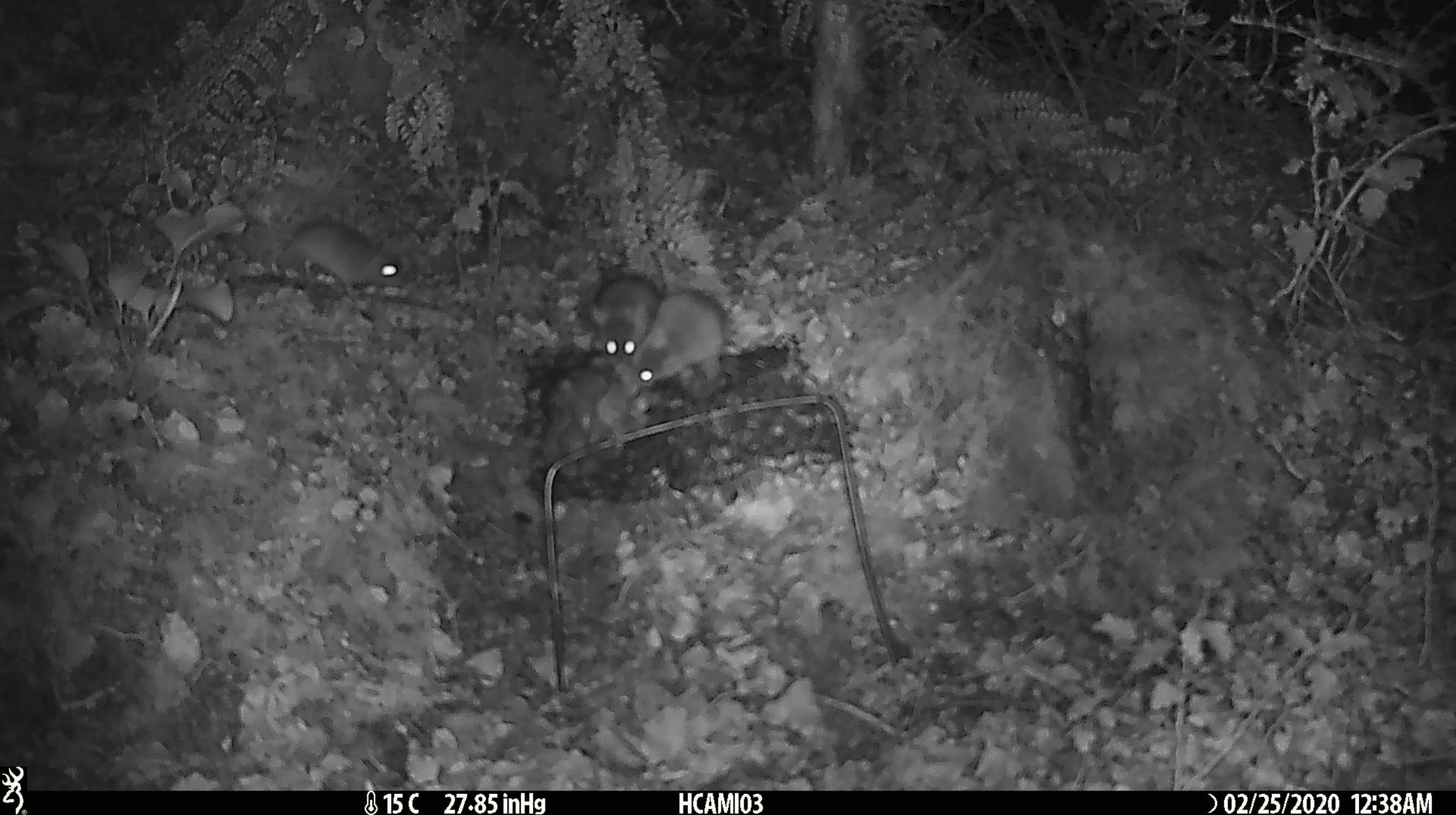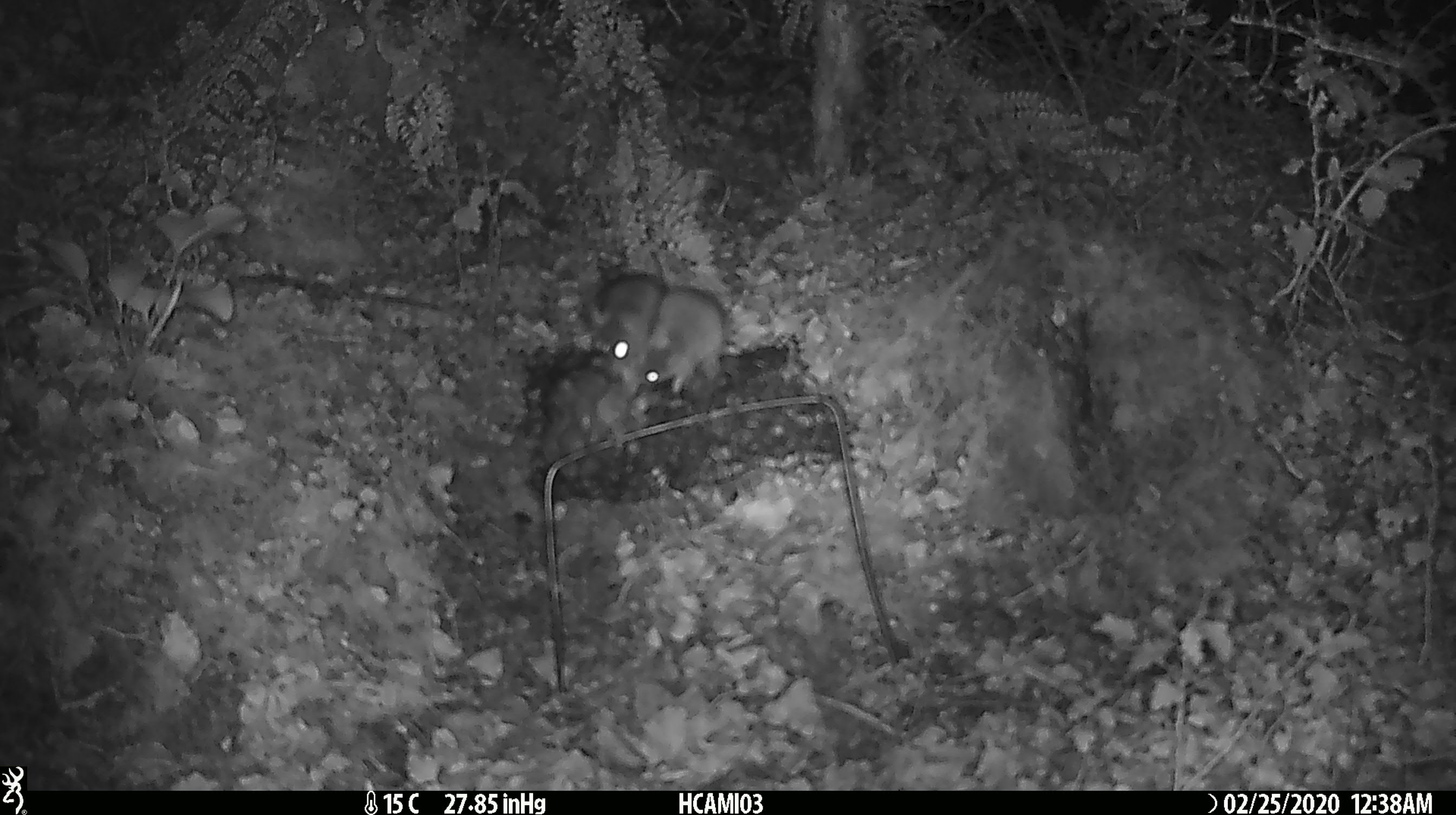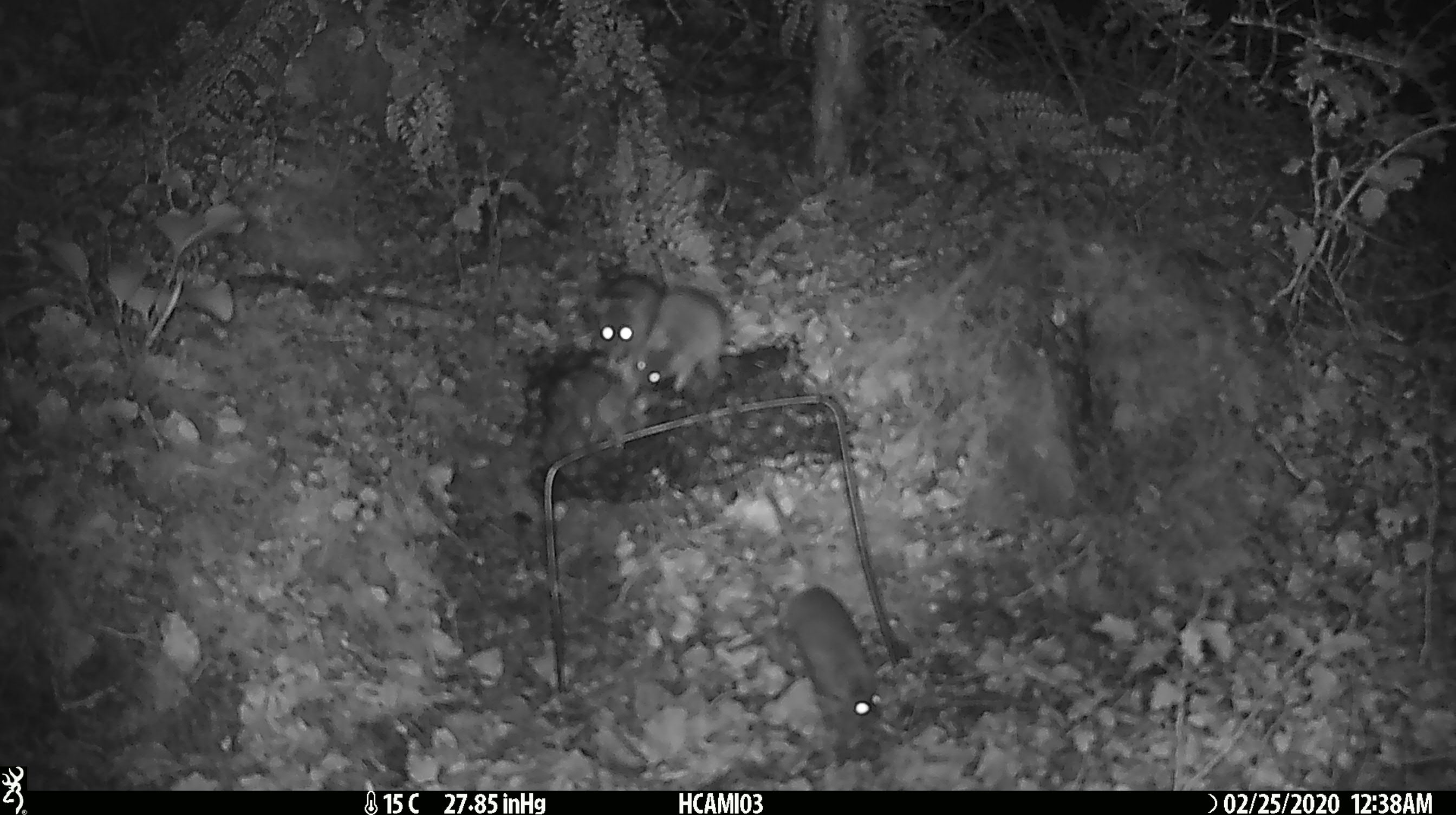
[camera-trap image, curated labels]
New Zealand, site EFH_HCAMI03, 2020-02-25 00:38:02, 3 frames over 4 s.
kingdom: Animalia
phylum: Chordata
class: Mammalia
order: Rodentia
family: Muridae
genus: Mus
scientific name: Mus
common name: mouse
Mouse (Mus).